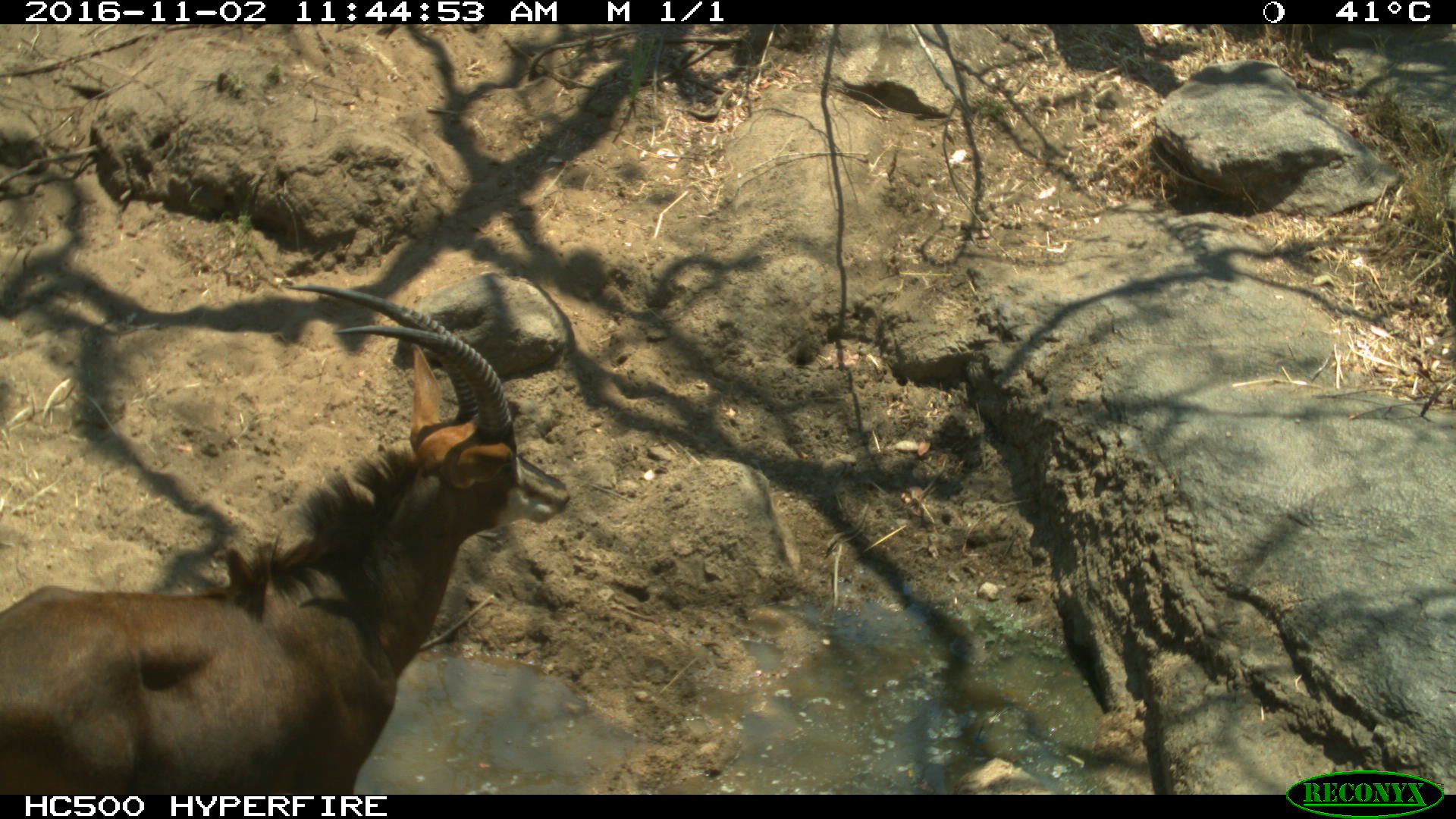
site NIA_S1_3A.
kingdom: Animalia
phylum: Chordata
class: Mammalia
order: Artiodactyla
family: Bovidae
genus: Hippotragus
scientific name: Hippotragus niger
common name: sable antelope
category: sable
Sable (sable antelope) (Hippotragus niger), count 1. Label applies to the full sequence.